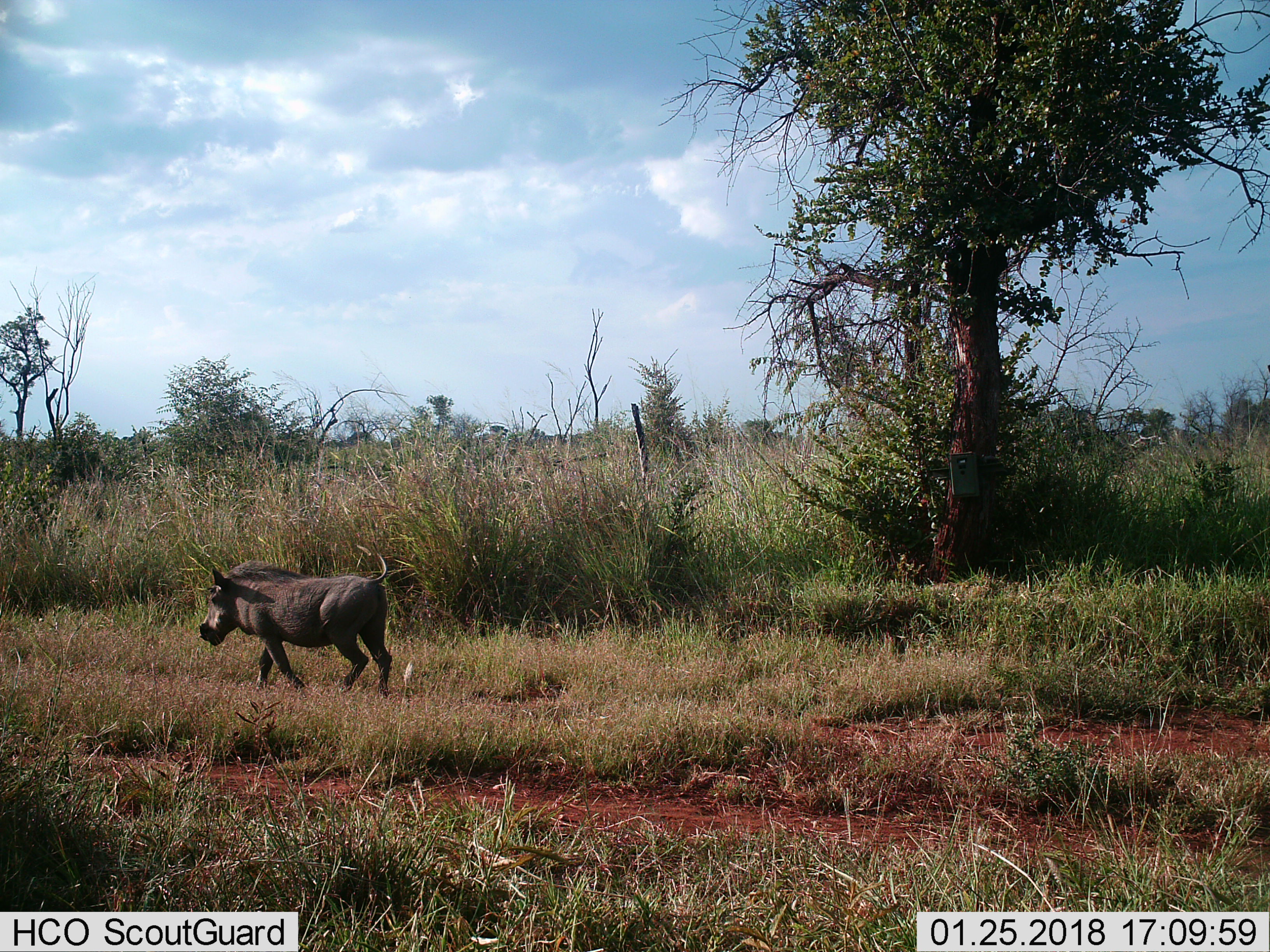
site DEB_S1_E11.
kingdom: Animalia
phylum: Chordata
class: Mammalia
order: Artiodactyla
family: Suidae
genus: Phacochoerus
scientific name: Phacochoerus africanus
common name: warthog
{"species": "warthog (Phacochoerus africanus)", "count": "1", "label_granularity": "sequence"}